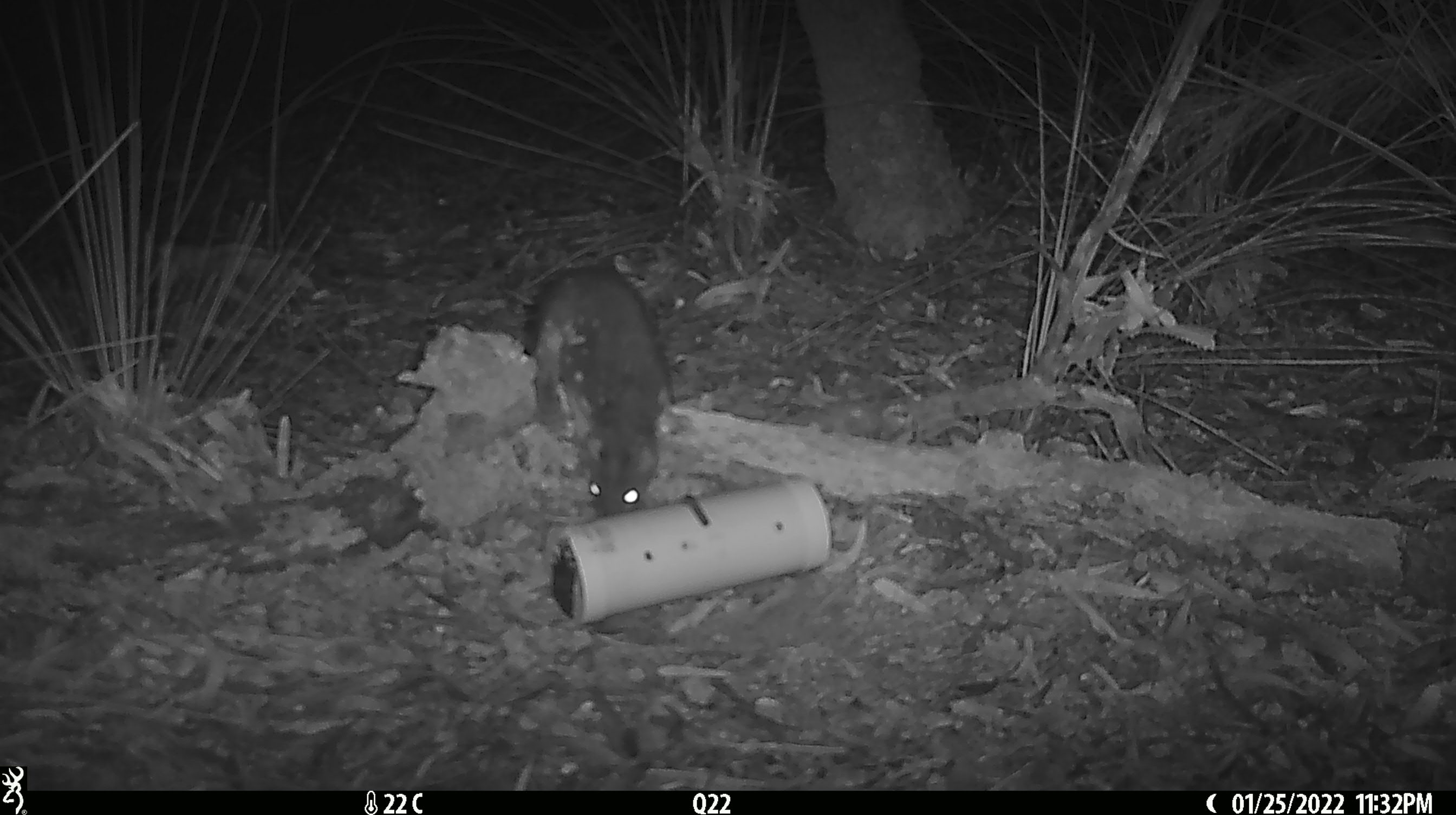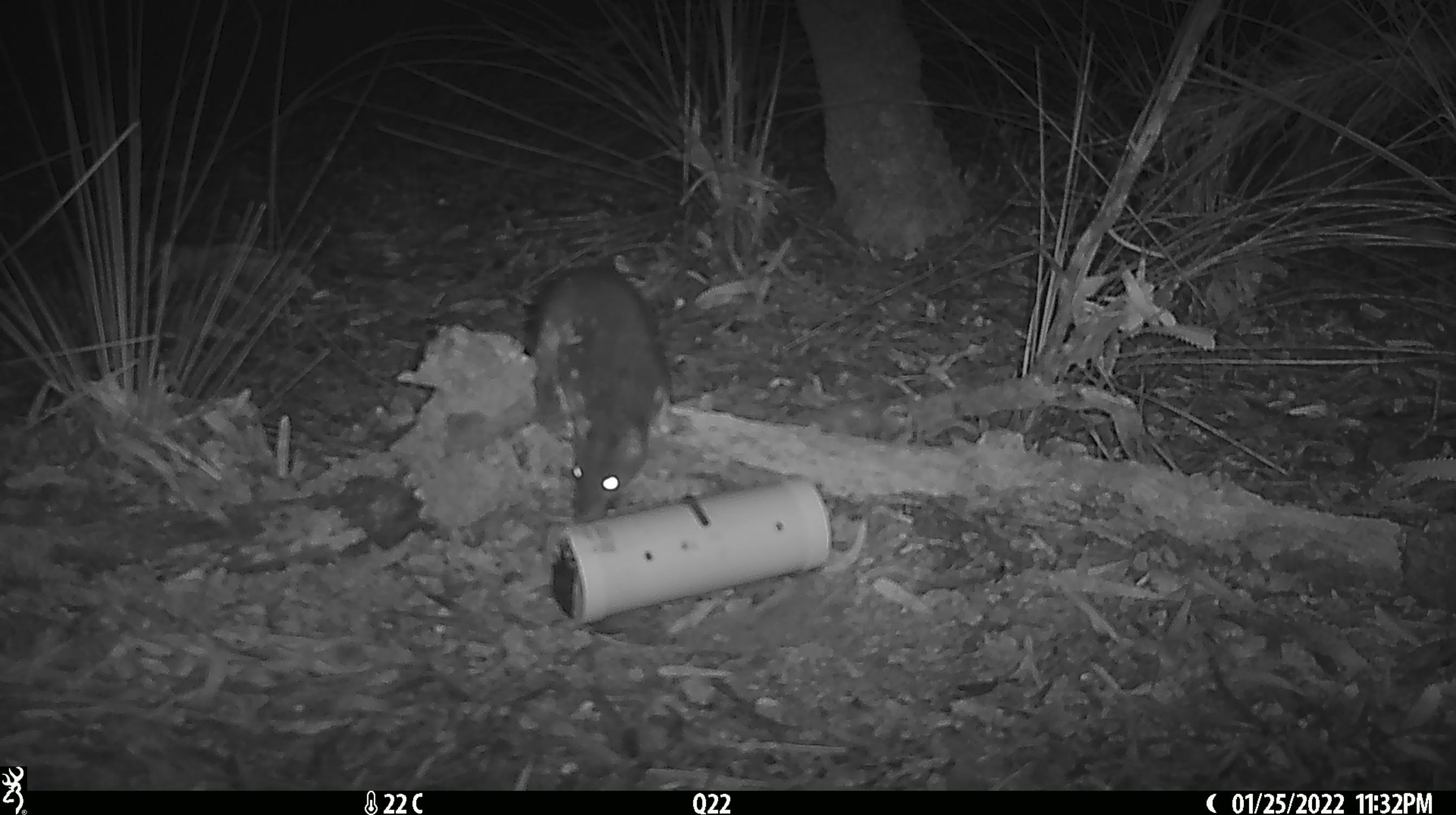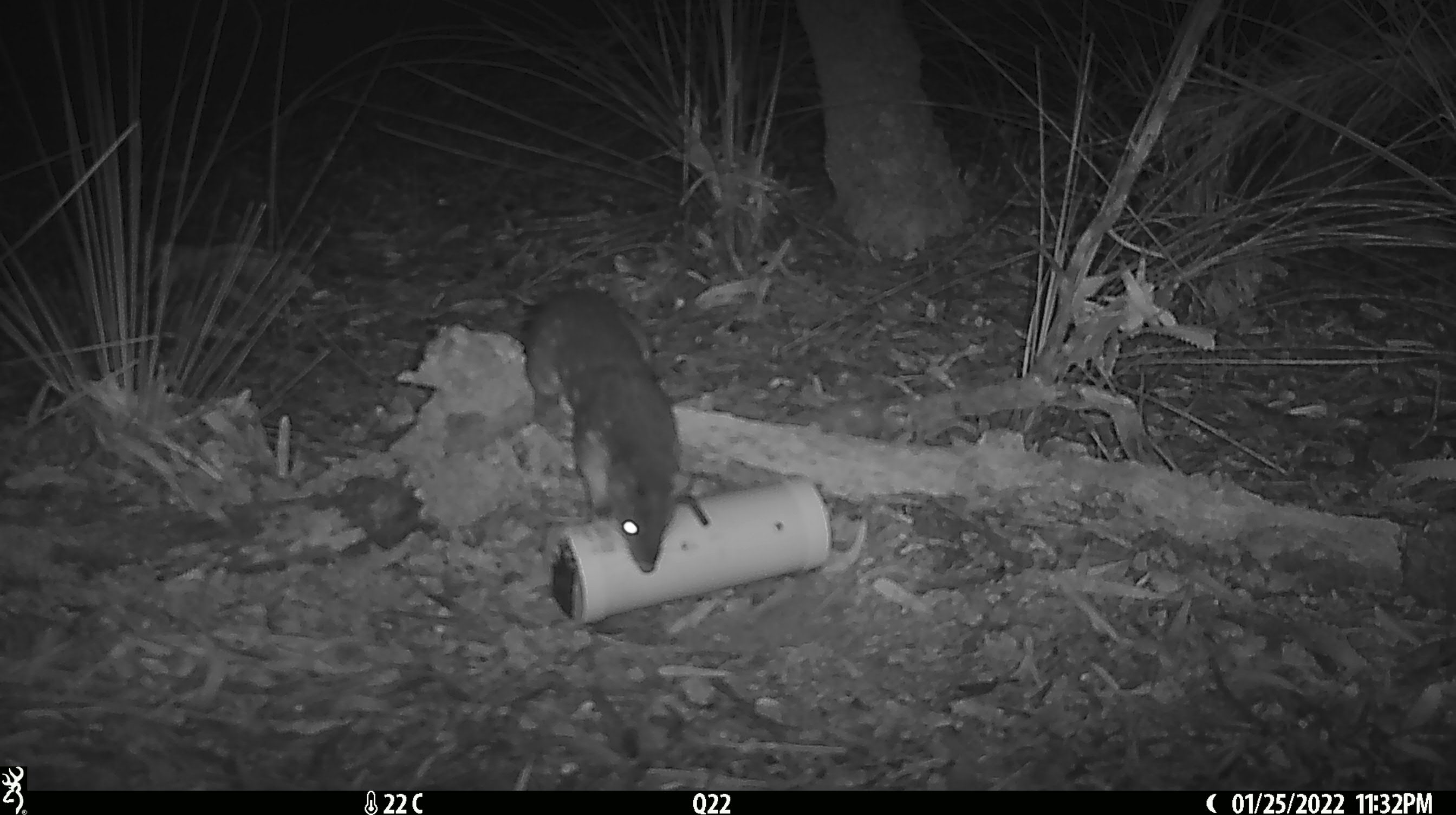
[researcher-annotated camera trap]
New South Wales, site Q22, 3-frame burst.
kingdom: Animalia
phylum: Chordata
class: Mammalia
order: Dasyuromorphia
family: Dasyuridae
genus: Dasyurus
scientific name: Dasyurus maculatus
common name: spotted-tailed quoll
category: quoll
Quoll (spotted-tailed quoll) (Dasyurus maculatus).